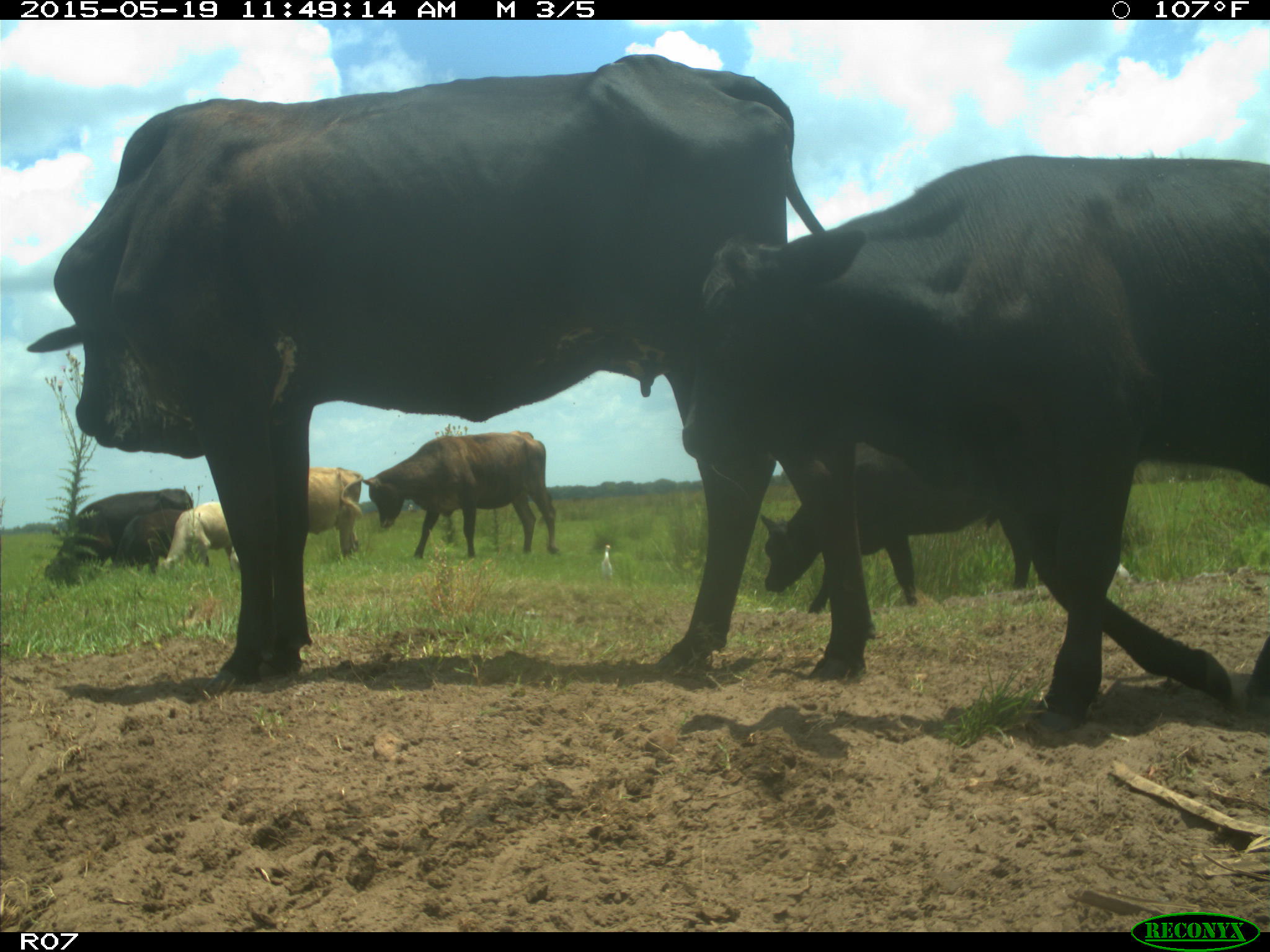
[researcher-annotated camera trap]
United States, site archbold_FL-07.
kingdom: Animalia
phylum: Chordata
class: Mammalia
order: Artiodactyla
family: Bovidae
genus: Bos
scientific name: Bos taurus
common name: domestic cow